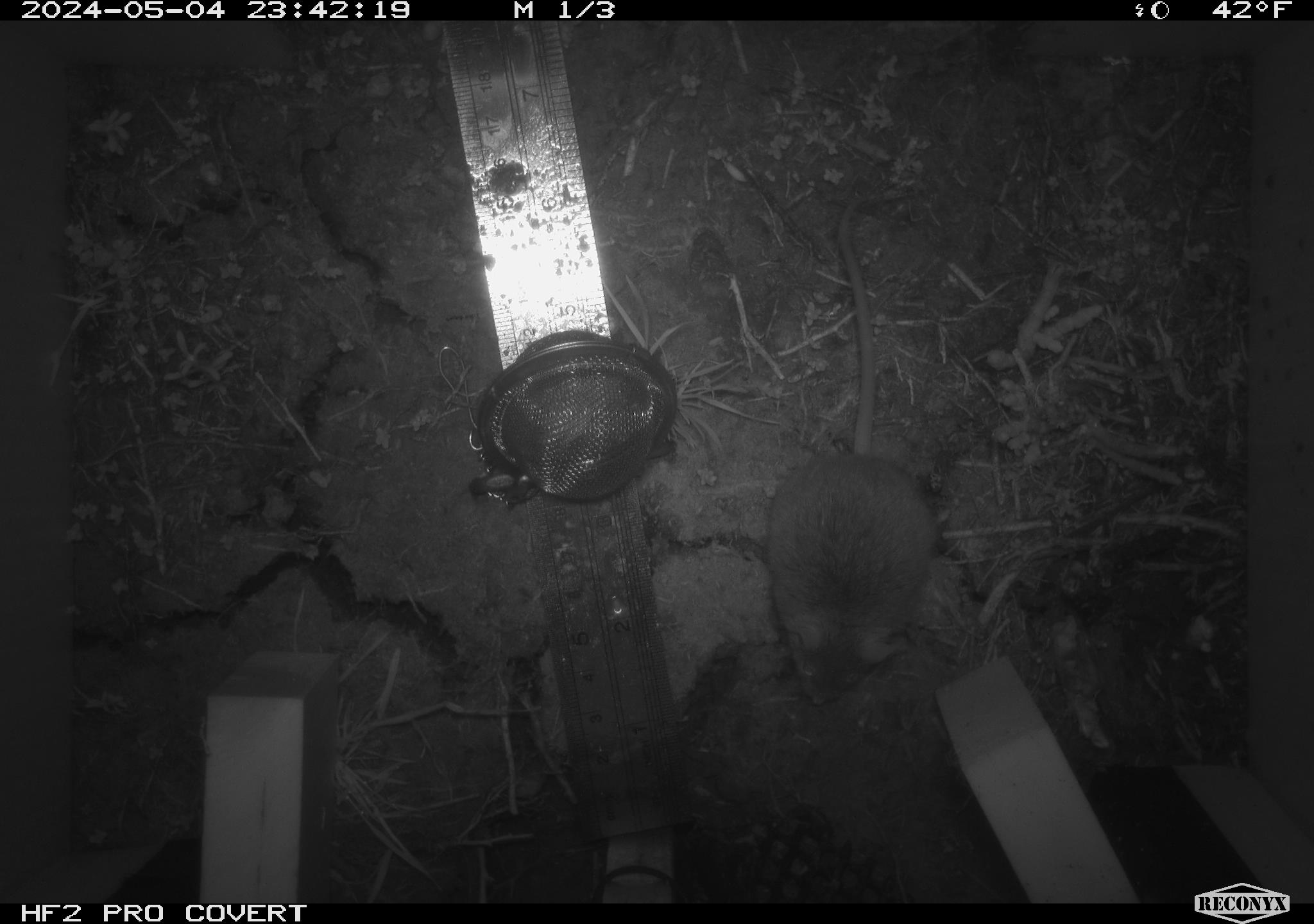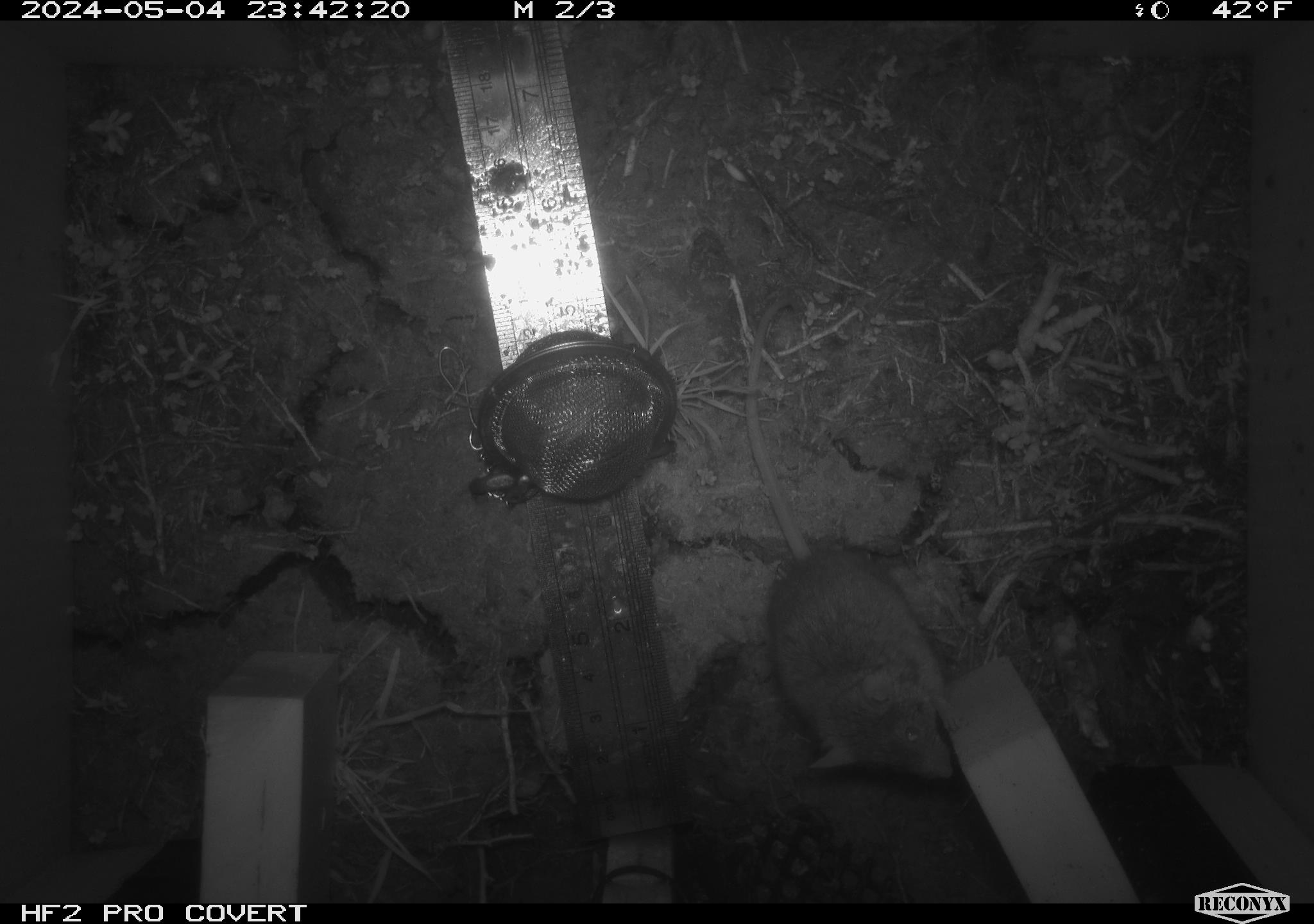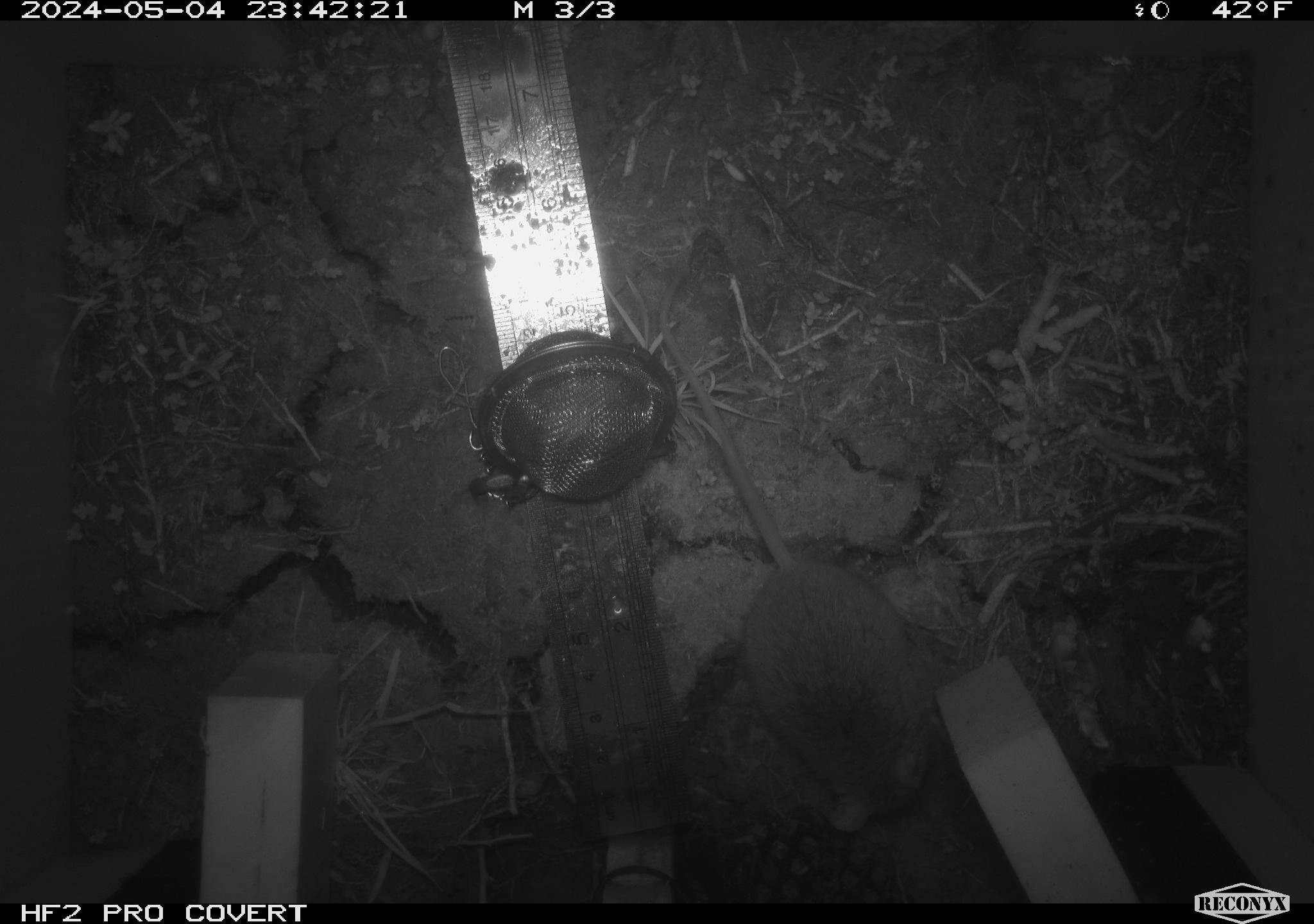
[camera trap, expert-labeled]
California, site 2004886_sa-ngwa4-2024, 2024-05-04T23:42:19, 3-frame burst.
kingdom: Animalia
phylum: Chordata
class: Mammalia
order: Rodentia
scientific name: Rodentia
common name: mouse species